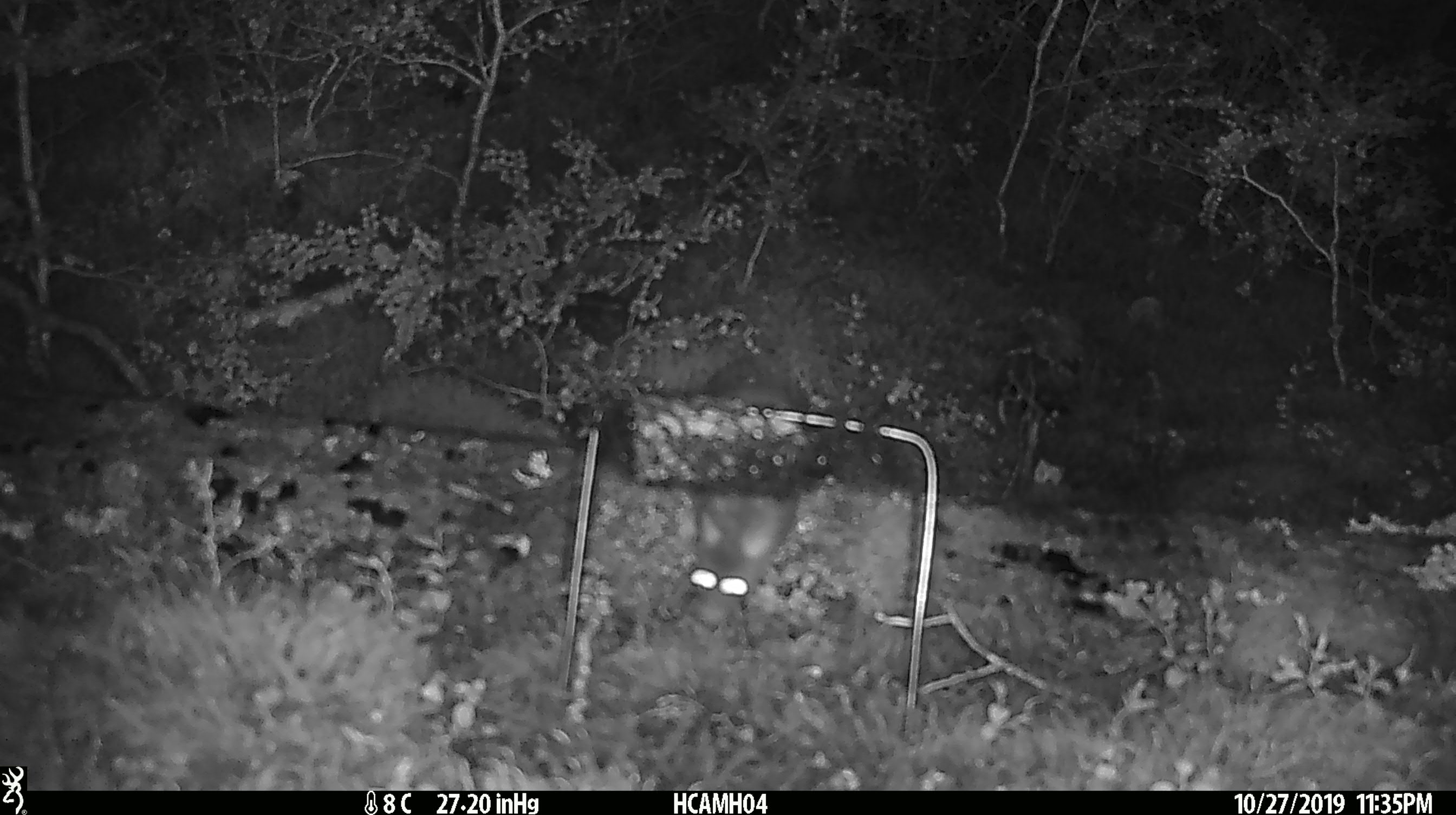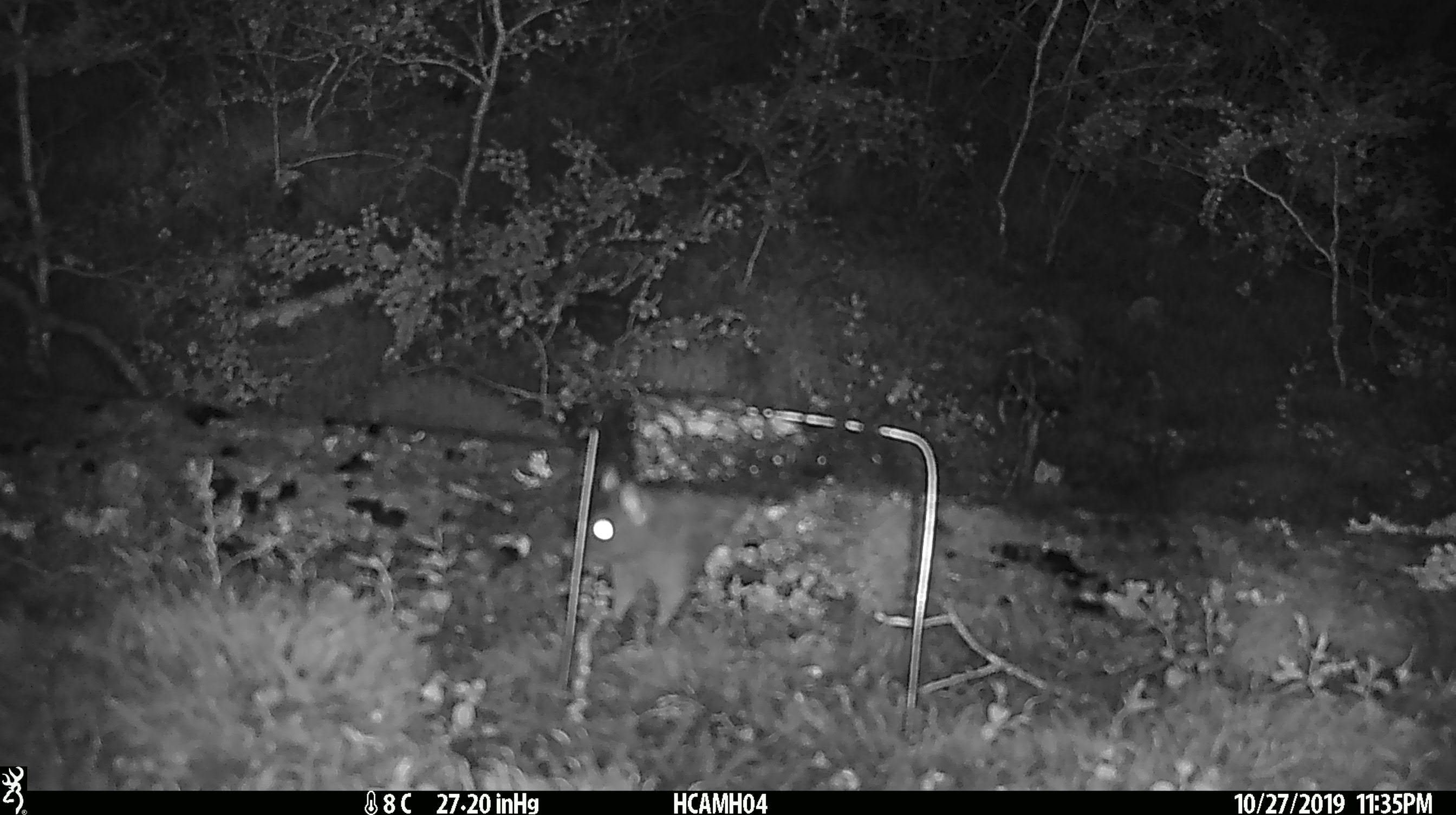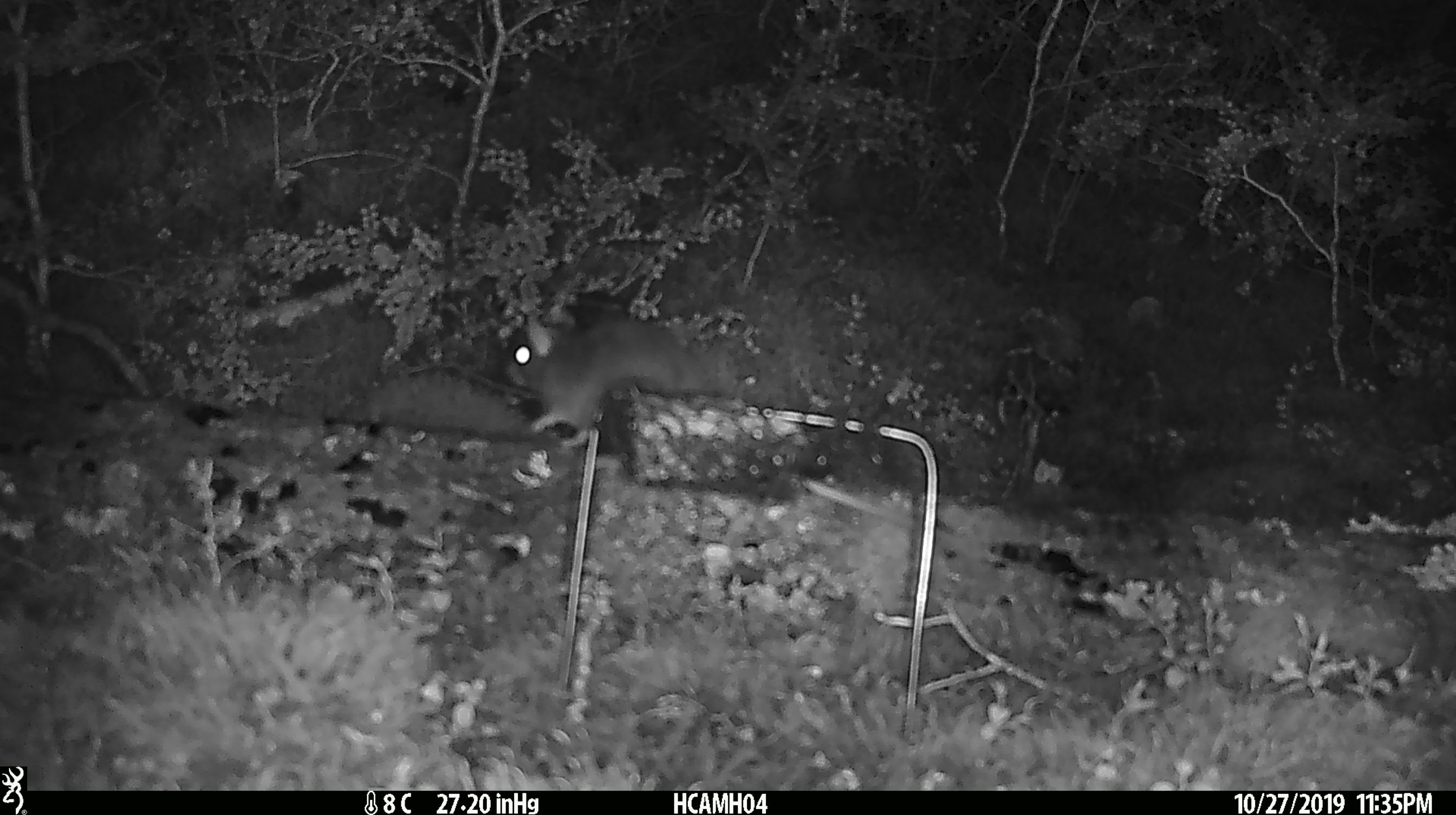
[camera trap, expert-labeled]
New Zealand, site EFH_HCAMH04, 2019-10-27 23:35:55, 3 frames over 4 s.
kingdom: Animalia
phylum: Chordata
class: Mammalia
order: Rodentia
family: Muridae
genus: Rattus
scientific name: Rattus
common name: rat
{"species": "rat (Rattus)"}